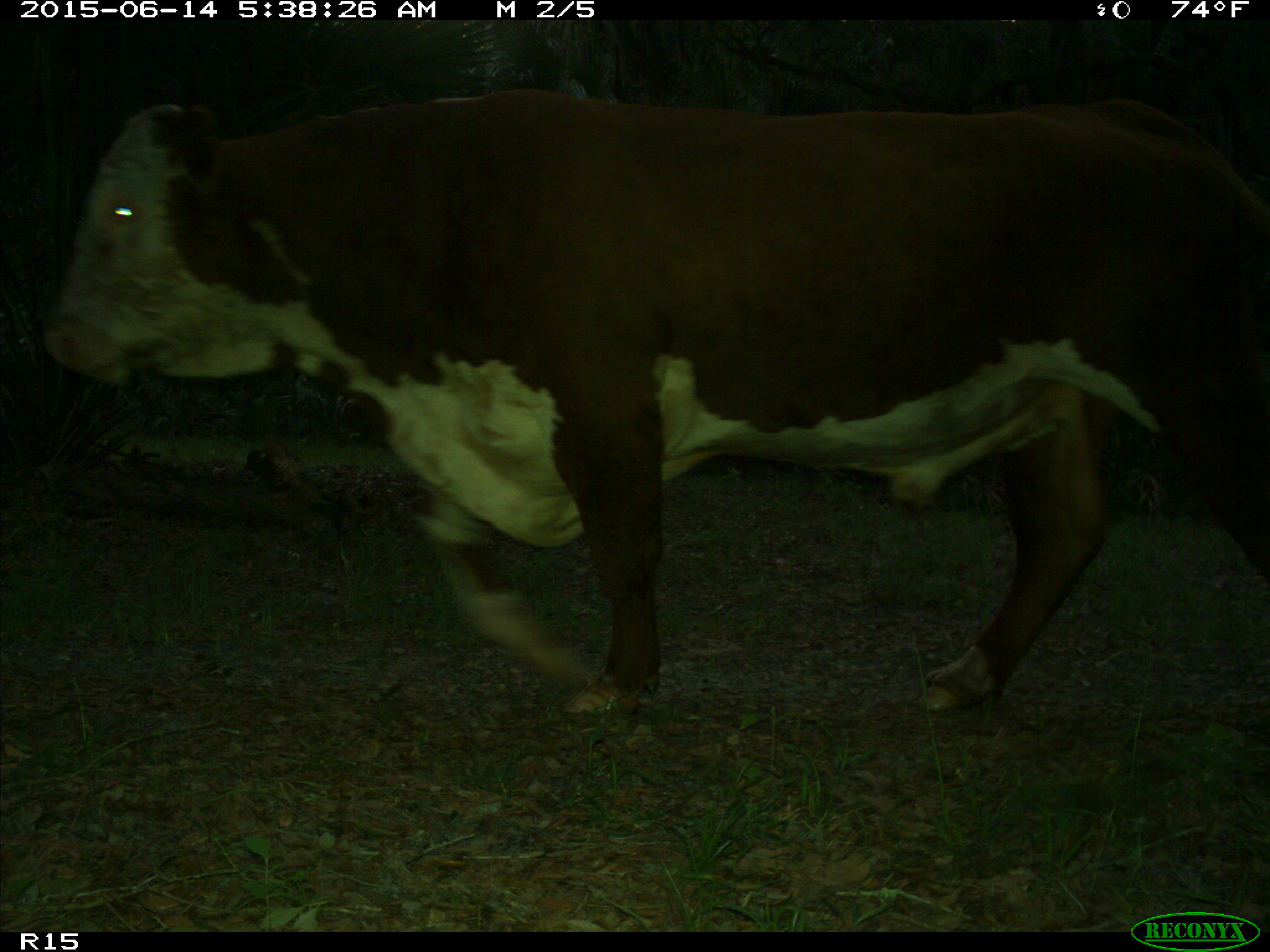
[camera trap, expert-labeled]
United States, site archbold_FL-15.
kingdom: Animalia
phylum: Chordata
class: Mammalia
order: Artiodactyla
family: Bovidae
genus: Bos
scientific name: Bos taurus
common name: domestic cow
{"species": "Bos taurus (domestic cow)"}